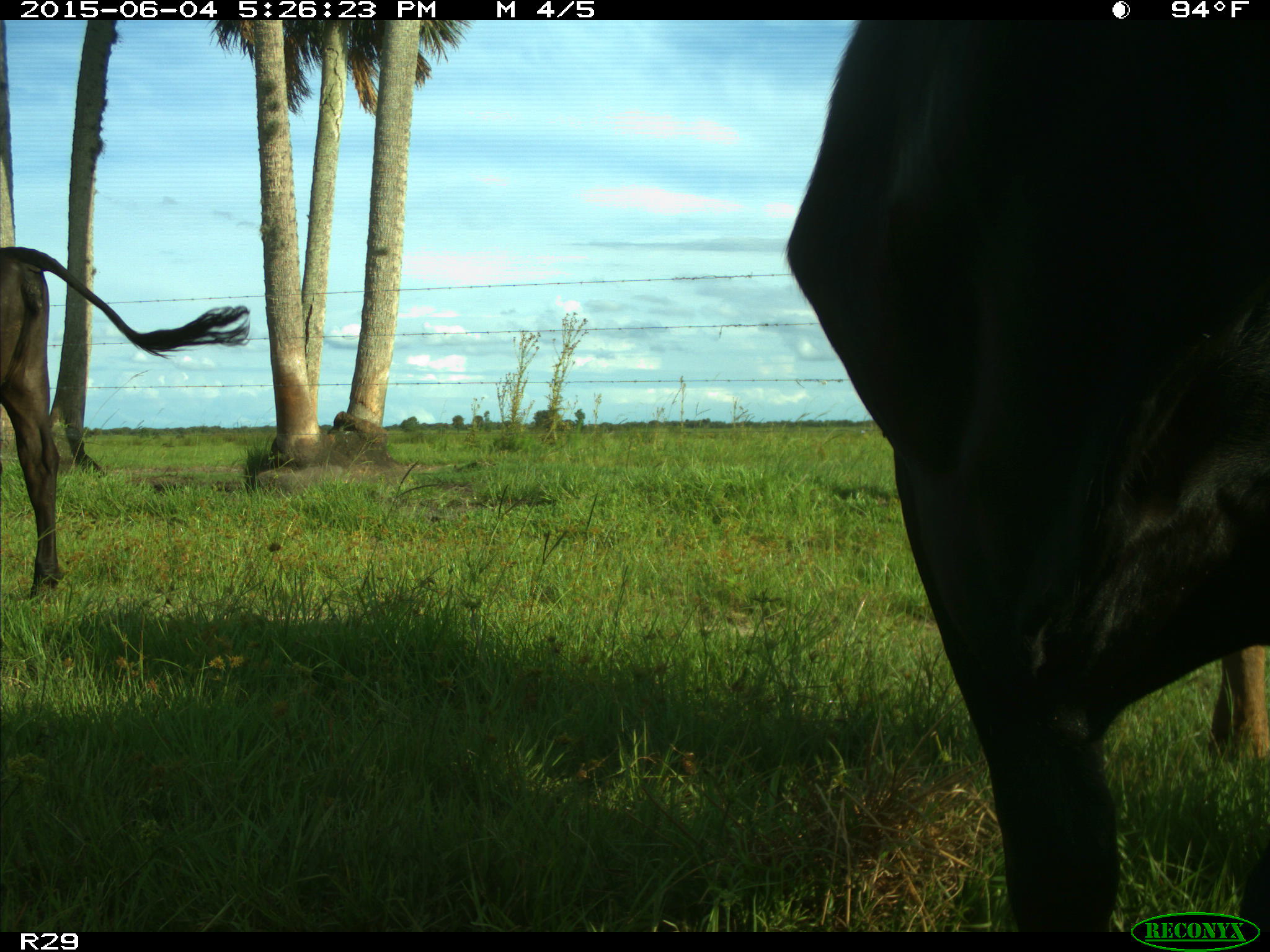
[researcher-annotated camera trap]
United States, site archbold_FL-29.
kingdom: Animalia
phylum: Chordata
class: Mammalia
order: Artiodactyla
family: Bovidae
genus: Bos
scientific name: Bos taurus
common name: domestic cow